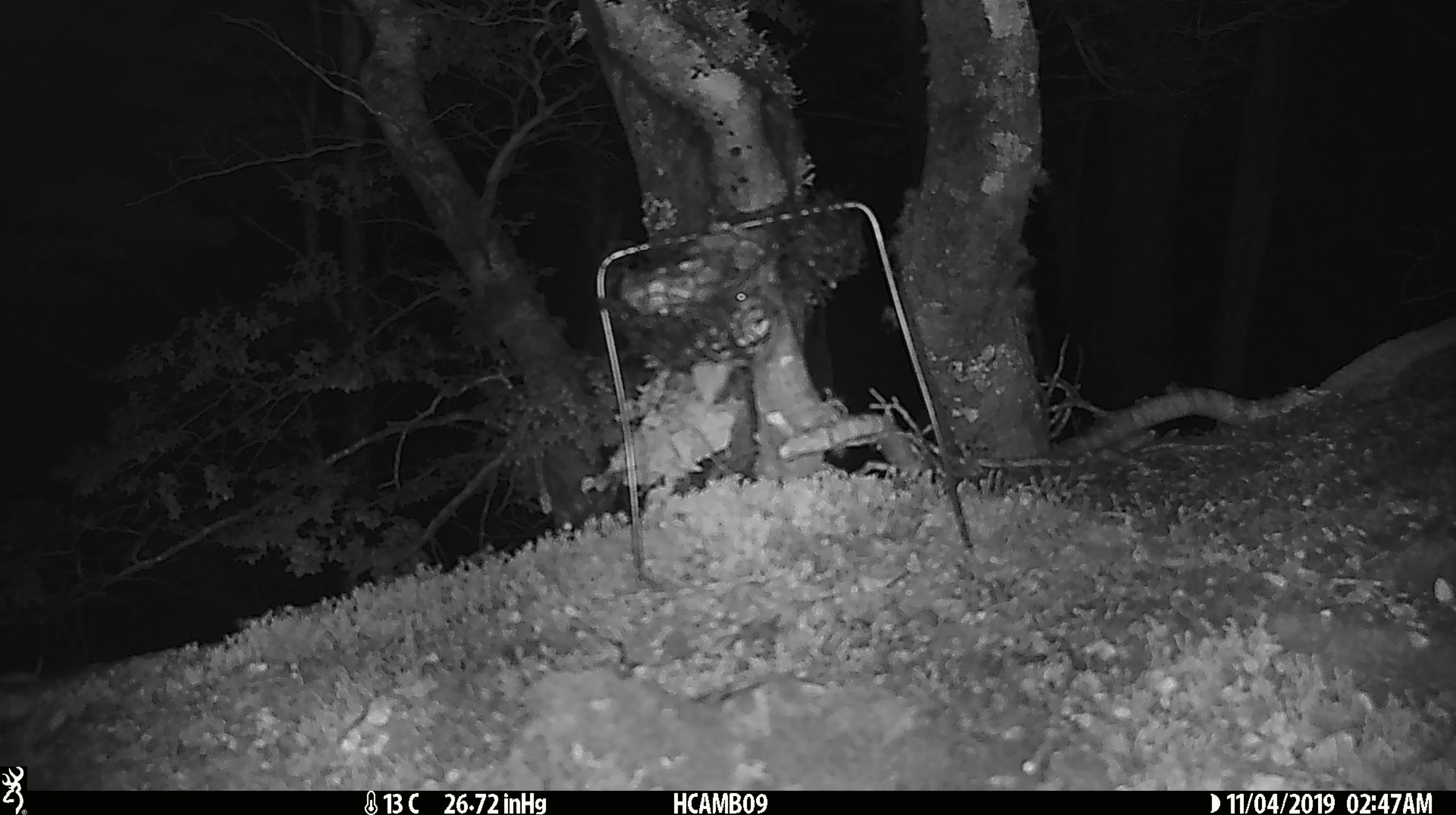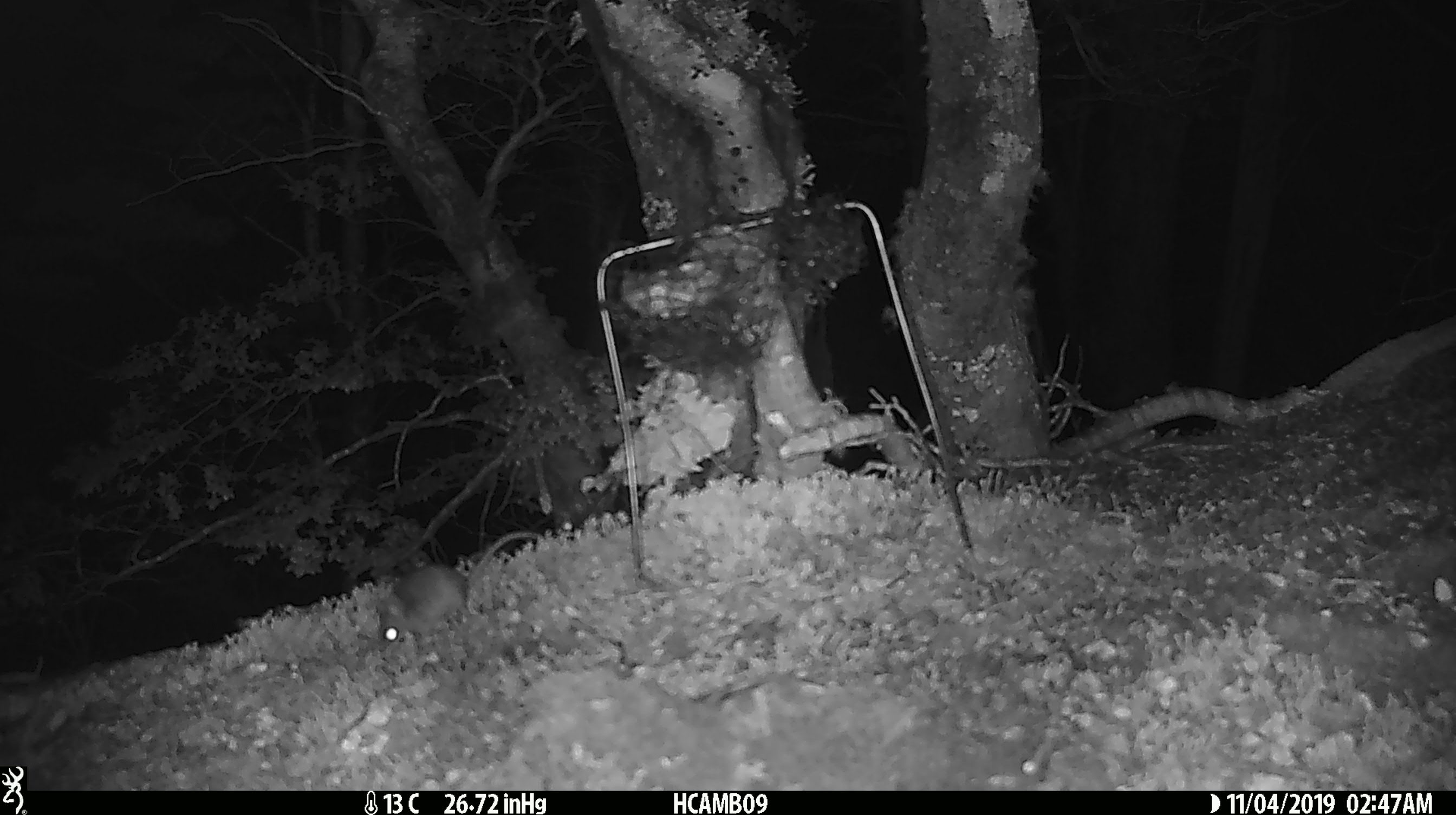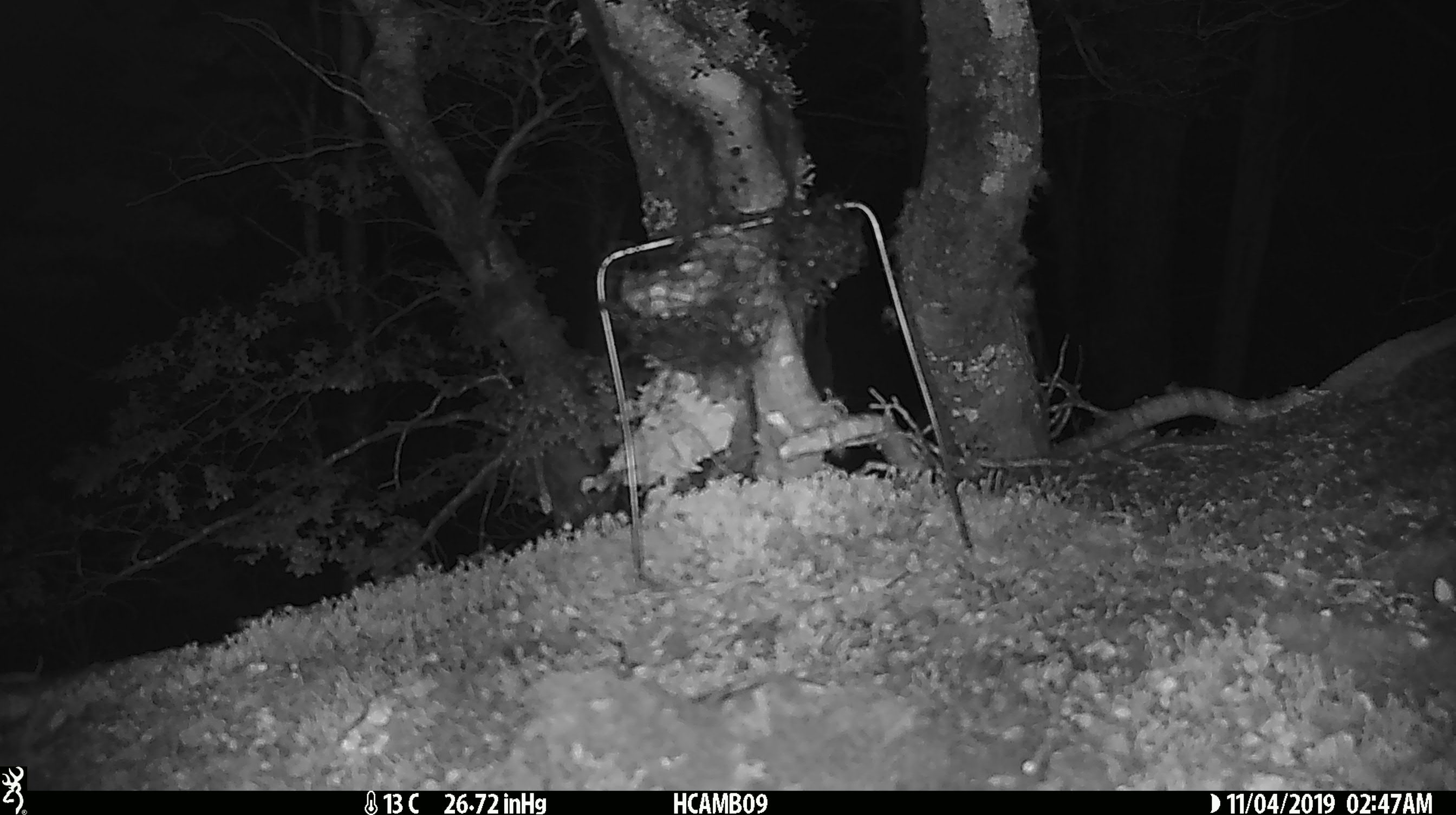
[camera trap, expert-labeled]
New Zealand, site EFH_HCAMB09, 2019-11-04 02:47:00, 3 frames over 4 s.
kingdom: Animalia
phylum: Chordata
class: Mammalia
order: Rodentia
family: Muridae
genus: Mus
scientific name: Mus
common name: mouse